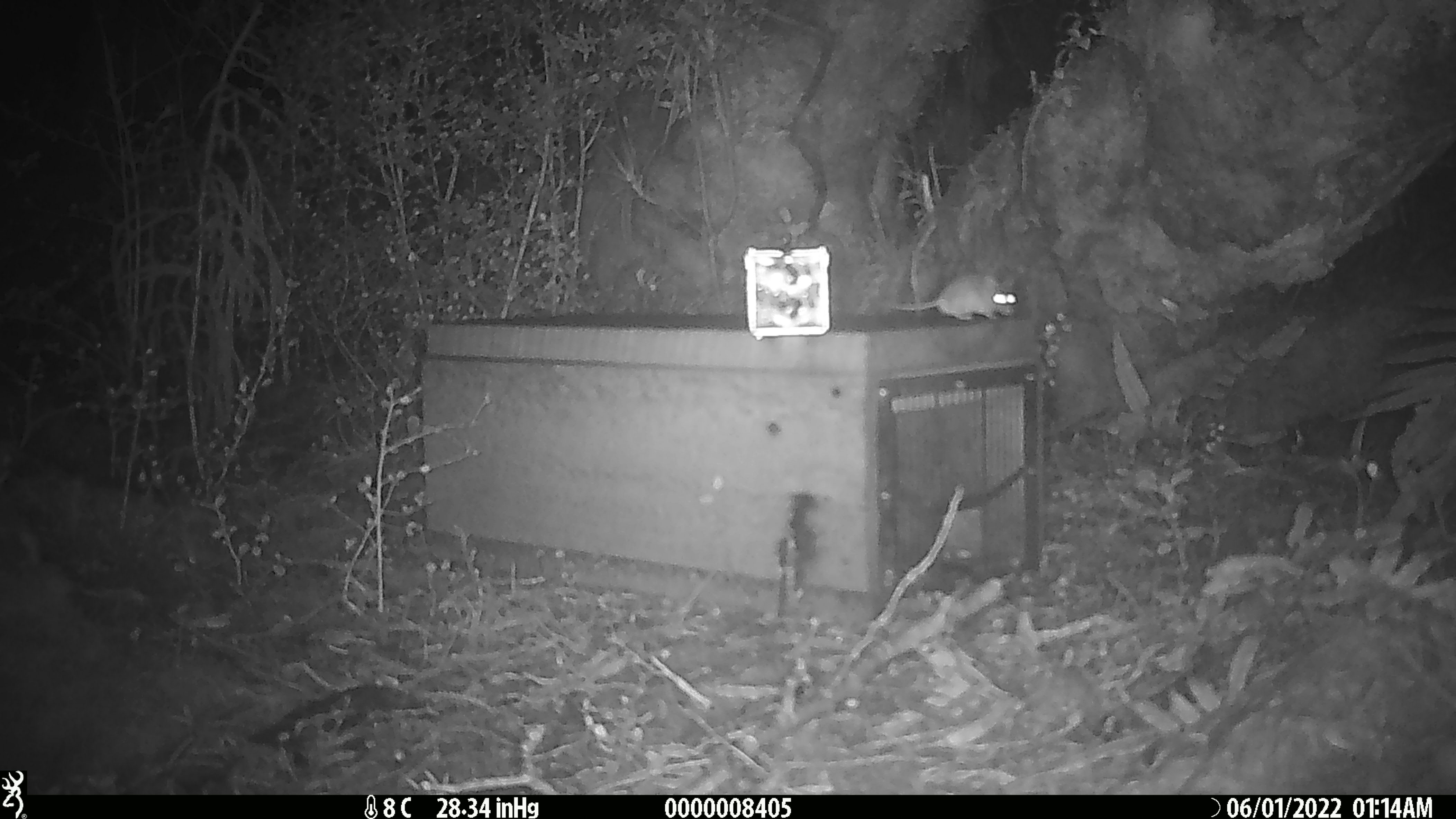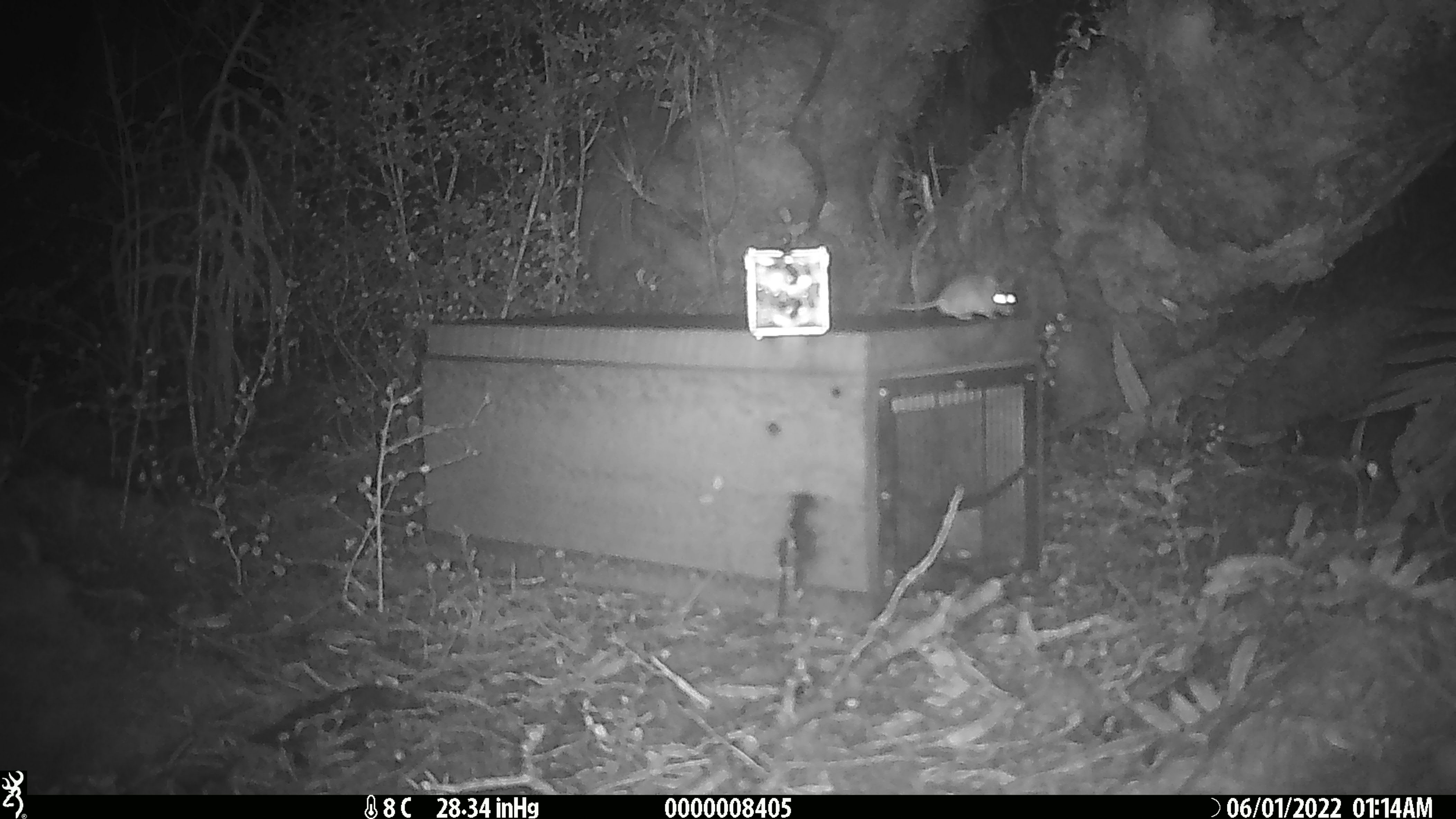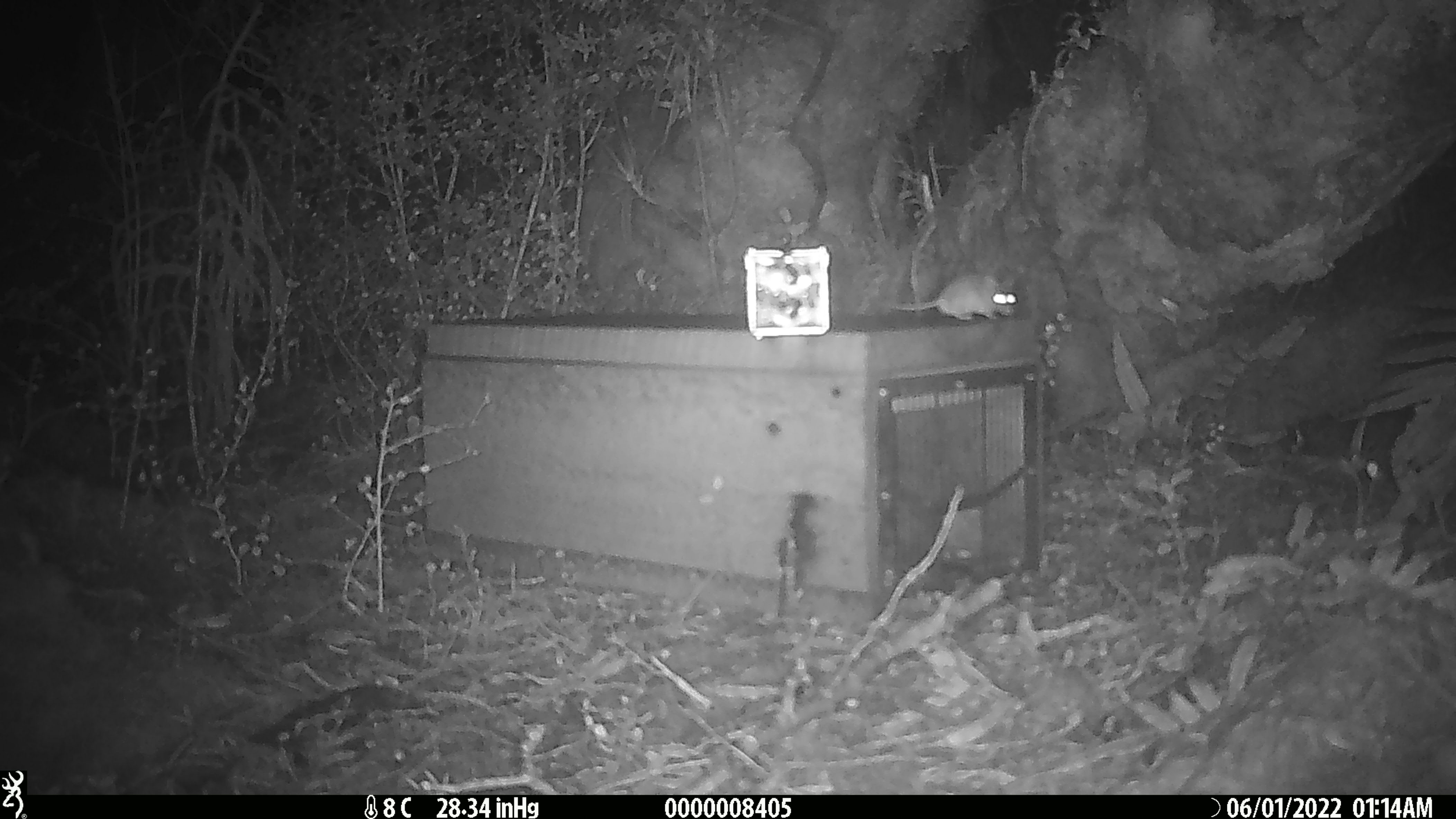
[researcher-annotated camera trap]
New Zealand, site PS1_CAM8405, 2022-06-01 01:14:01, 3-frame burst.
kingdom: Animalia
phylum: Chordata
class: Mammalia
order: Rodentia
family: Muridae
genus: Mus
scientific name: Mus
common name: mouse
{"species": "mouse (Mus)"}